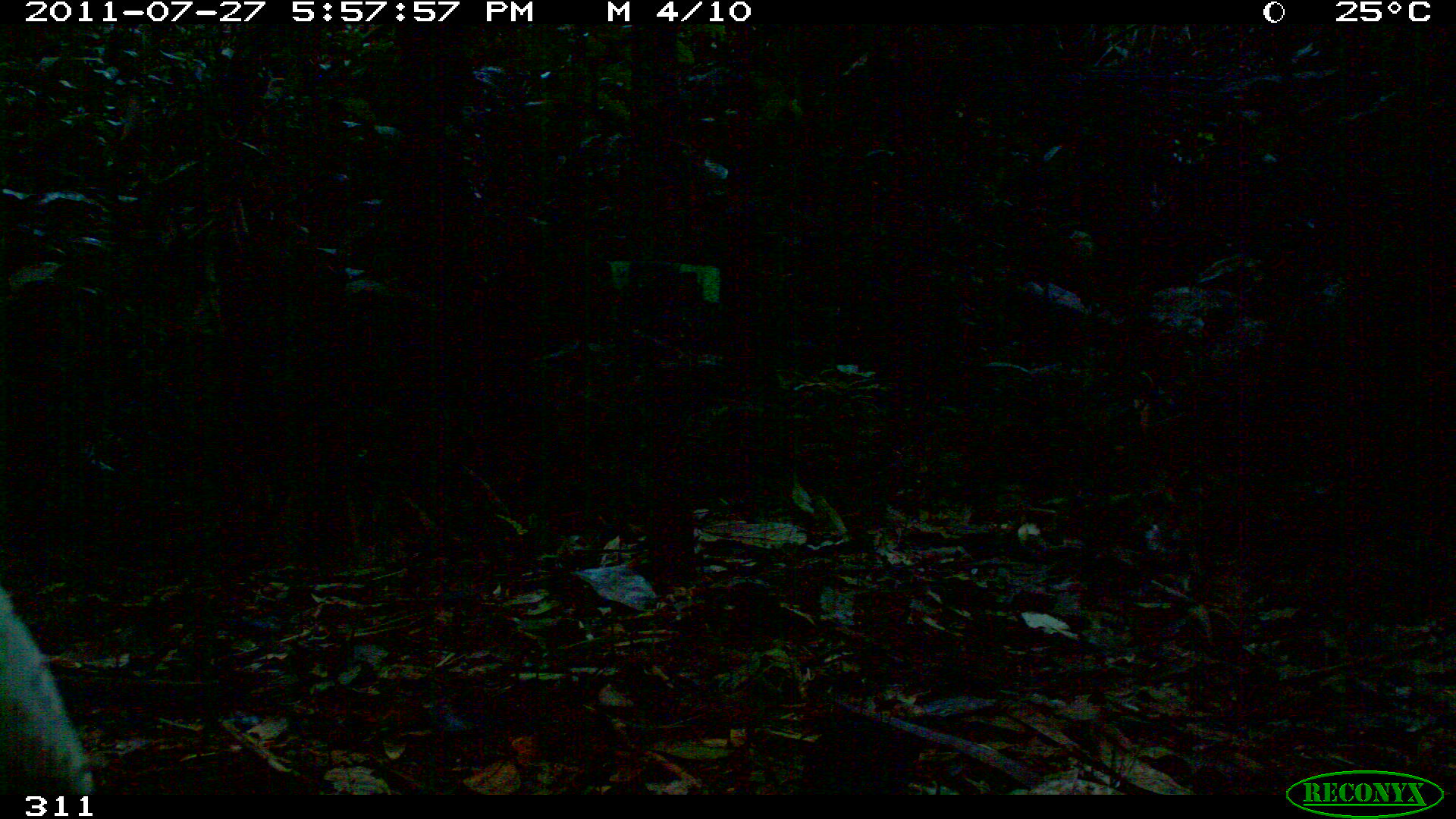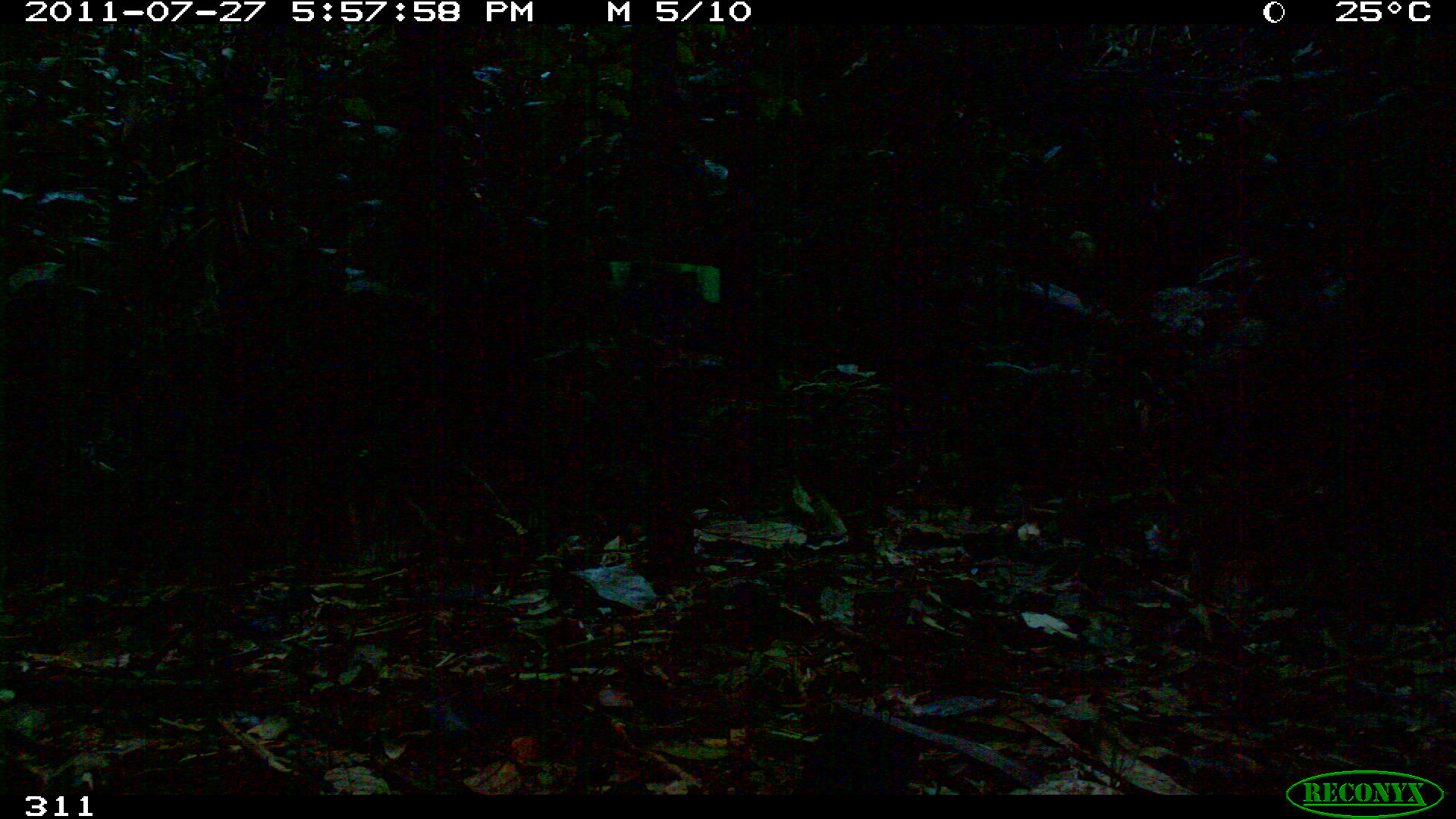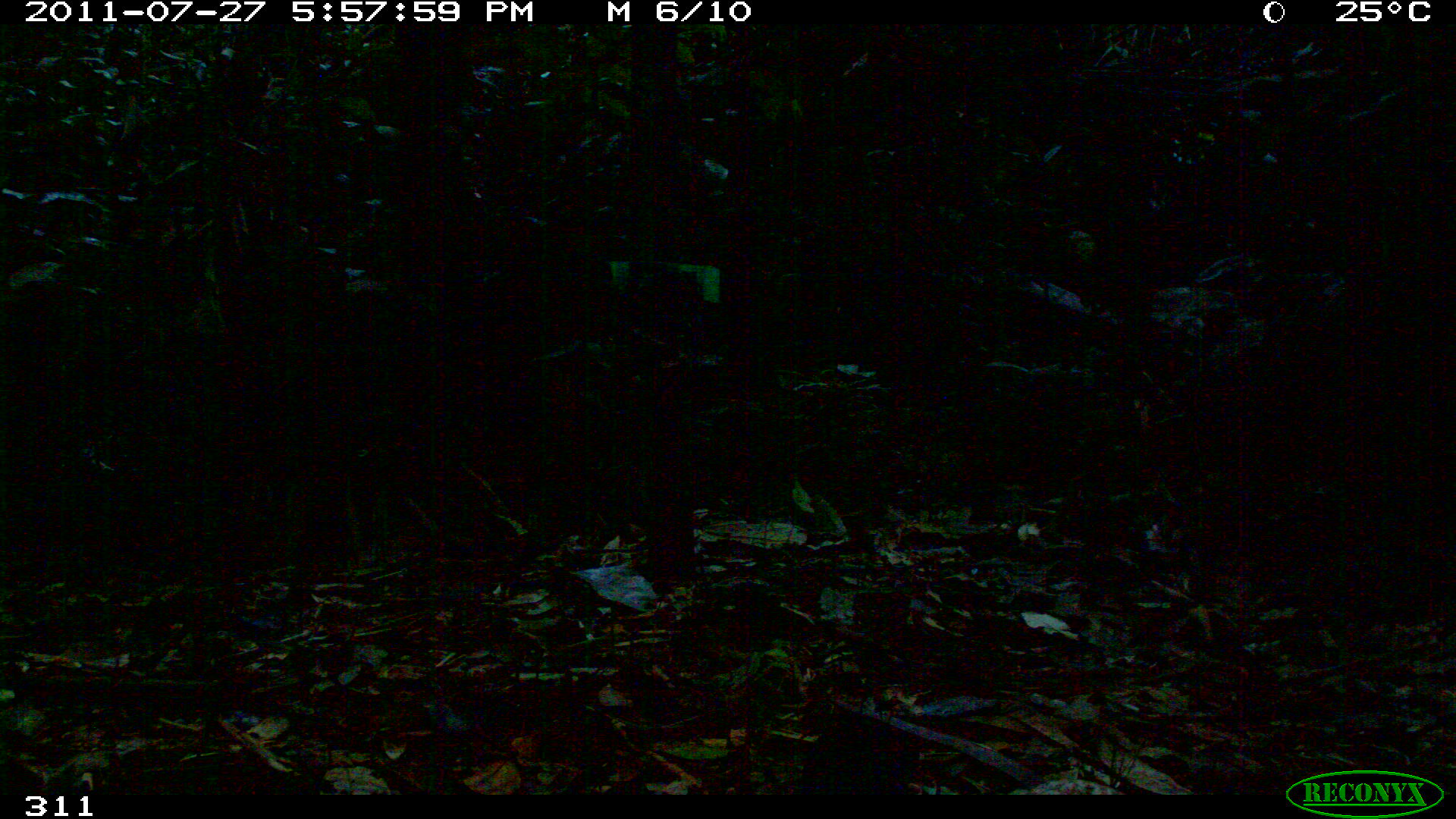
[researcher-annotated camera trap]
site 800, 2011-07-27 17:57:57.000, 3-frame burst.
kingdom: Animalia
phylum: Chordata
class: Aves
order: Gruiformes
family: Psophiidae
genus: Psophia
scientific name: Psophia leucoptera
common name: pale-winged trumpeter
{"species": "Psophia leucoptera (pale-winged trumpeter)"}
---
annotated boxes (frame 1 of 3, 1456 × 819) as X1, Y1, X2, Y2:
psophia leucoptera: 0, 579, 93, 794